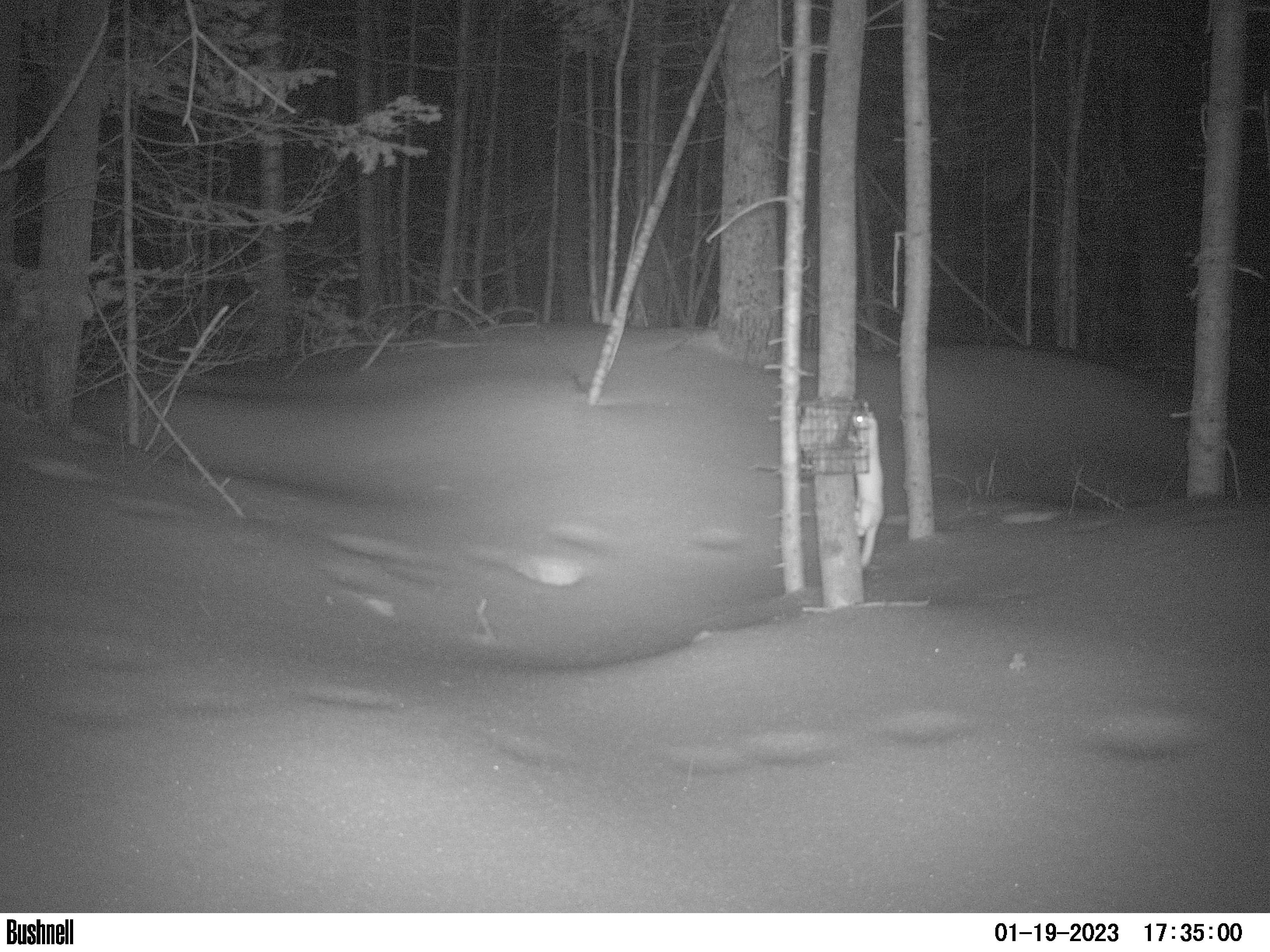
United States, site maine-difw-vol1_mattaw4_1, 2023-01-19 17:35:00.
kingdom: Animalia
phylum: Chordata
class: Mammalia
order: Carnivora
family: Mustelidae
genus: Mustela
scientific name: Mustela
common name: weasel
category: weasel sp.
Weasel sp. (weasel) (Mustela).